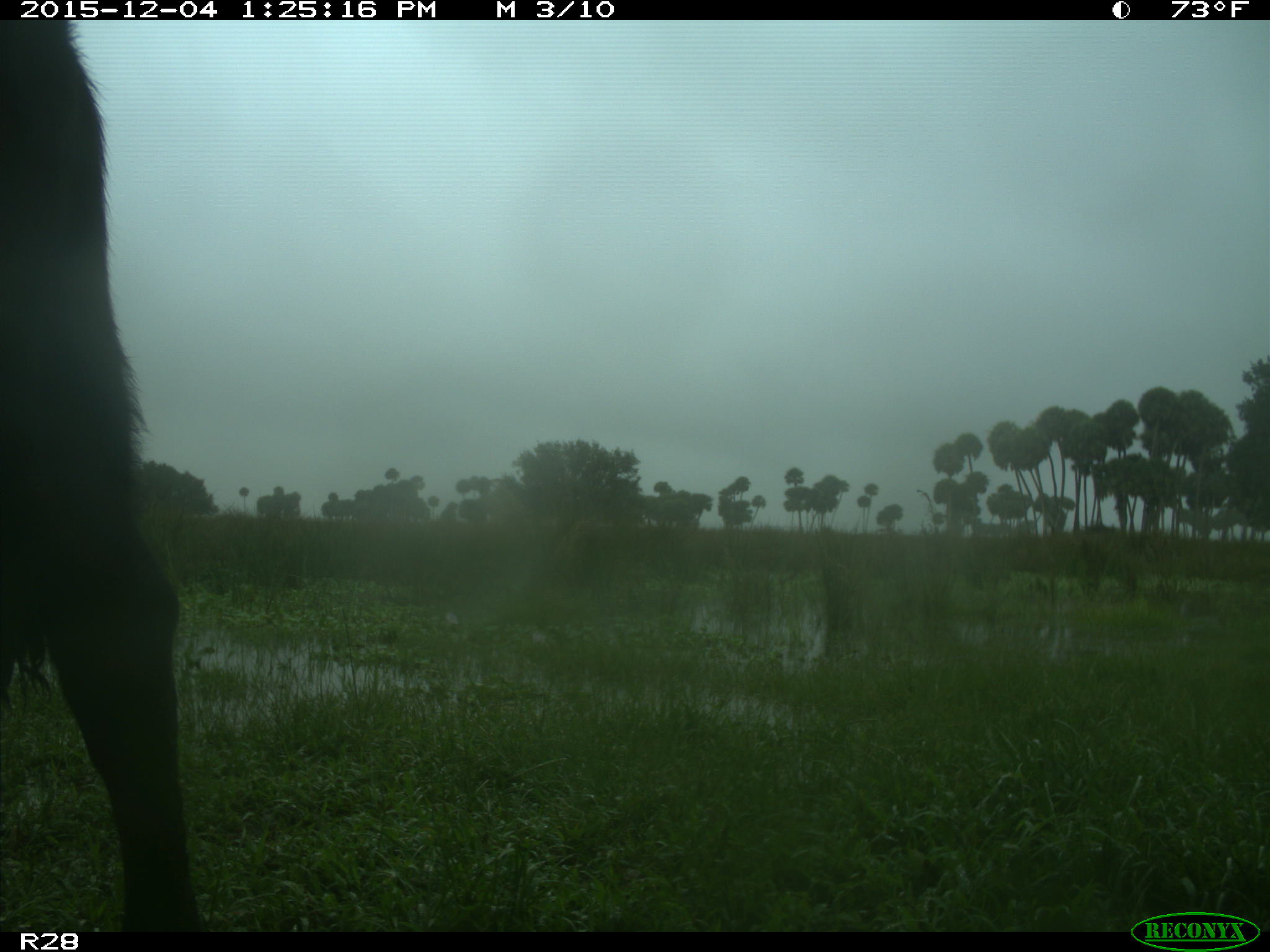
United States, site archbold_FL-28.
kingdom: Animalia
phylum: Chordata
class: Mammalia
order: Artiodactyla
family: Bovidae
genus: Bos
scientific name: Bos taurus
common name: domestic cow